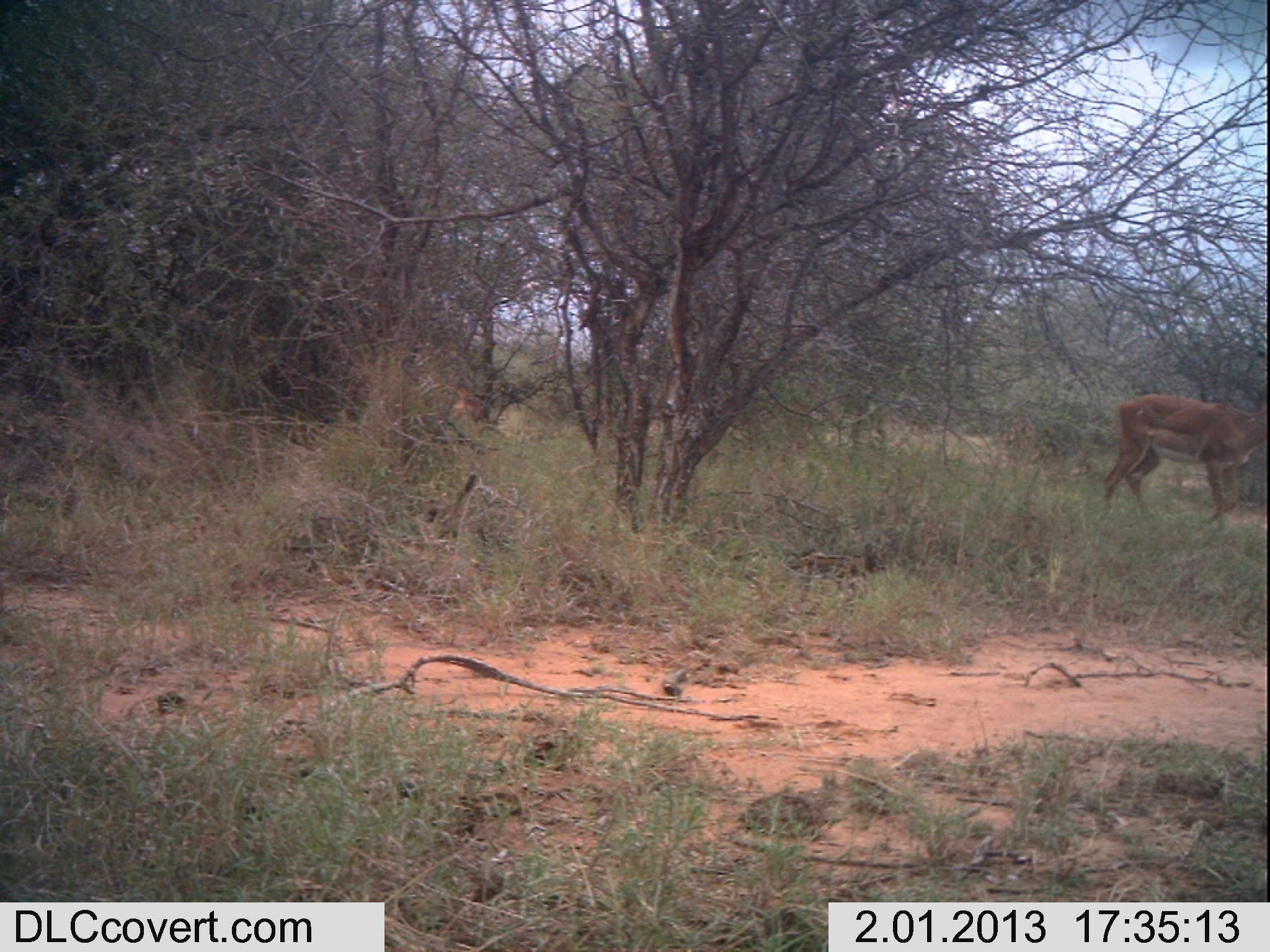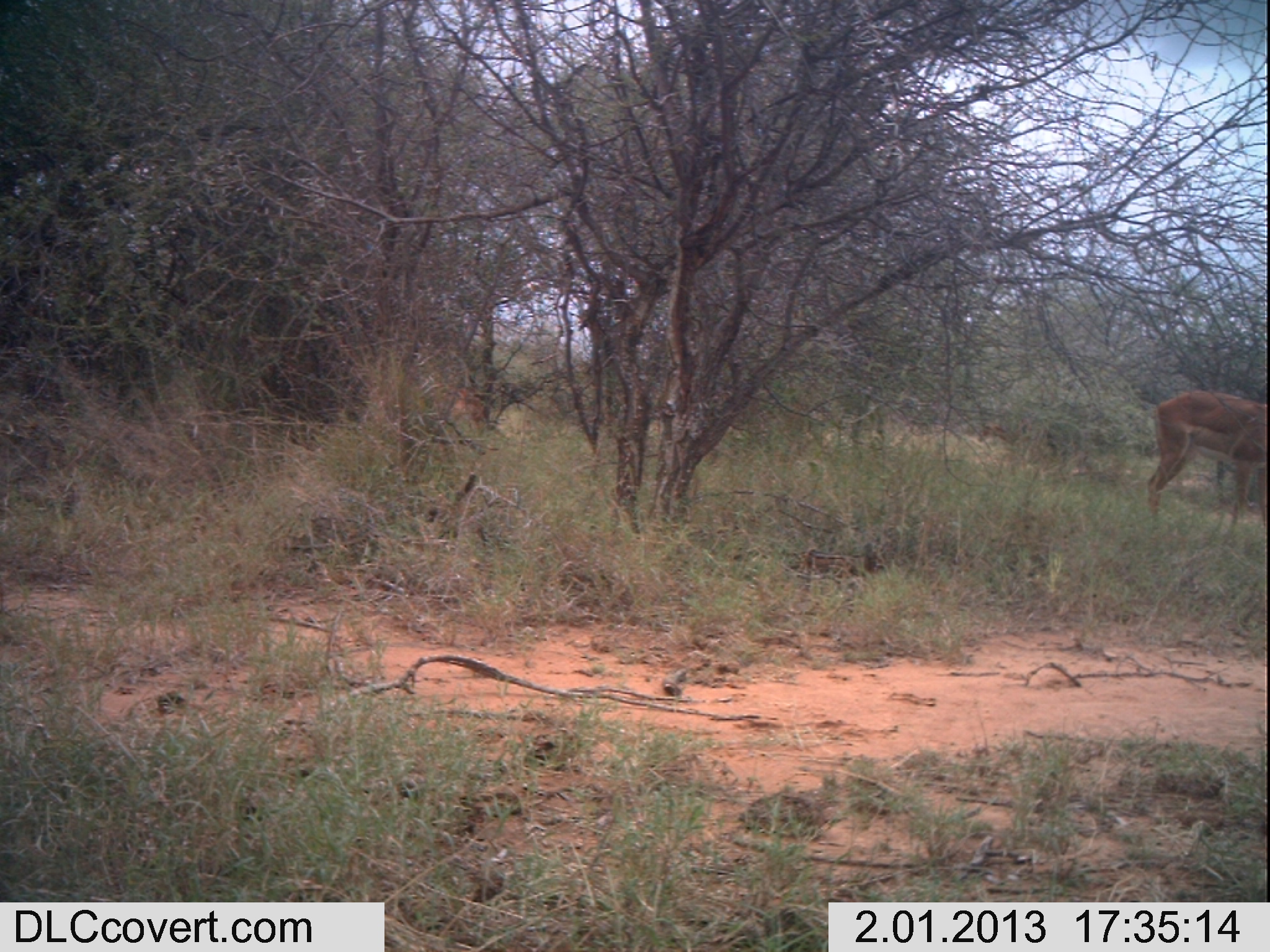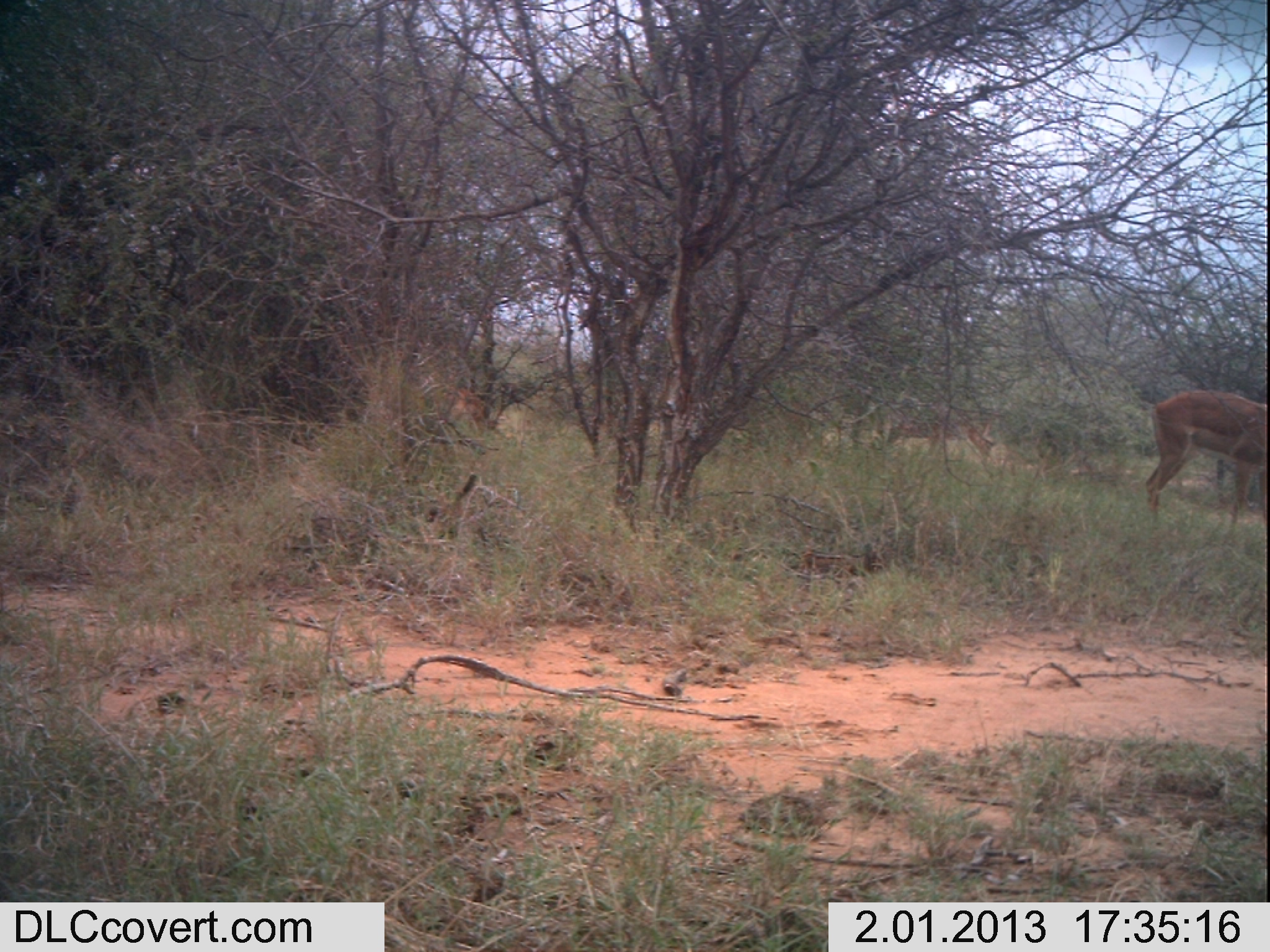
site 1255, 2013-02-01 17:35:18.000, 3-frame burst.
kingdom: Animalia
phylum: Chordata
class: Mammalia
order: Artiodactyla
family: Bovidae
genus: Aepyceros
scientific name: Aepyceros melampus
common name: impala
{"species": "Aepyceros melampus (impala)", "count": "2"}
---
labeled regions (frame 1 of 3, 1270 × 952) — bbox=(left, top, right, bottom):
aepyceros melampus: bbox=(1097, 360, 1270, 523); bbox=(993, 413, 1086, 488); bbox=(424, 368, 497, 425)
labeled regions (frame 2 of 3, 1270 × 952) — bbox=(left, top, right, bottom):
aepyceros melampus: bbox=(1145, 387, 1270, 523); bbox=(975, 414, 1079, 479); bbox=(451, 378, 490, 426)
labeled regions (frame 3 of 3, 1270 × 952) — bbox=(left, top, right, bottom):
aepyceros melampus: bbox=(1148, 386, 1270, 526); bbox=(882, 402, 1013, 469); bbox=(450, 390, 491, 428)